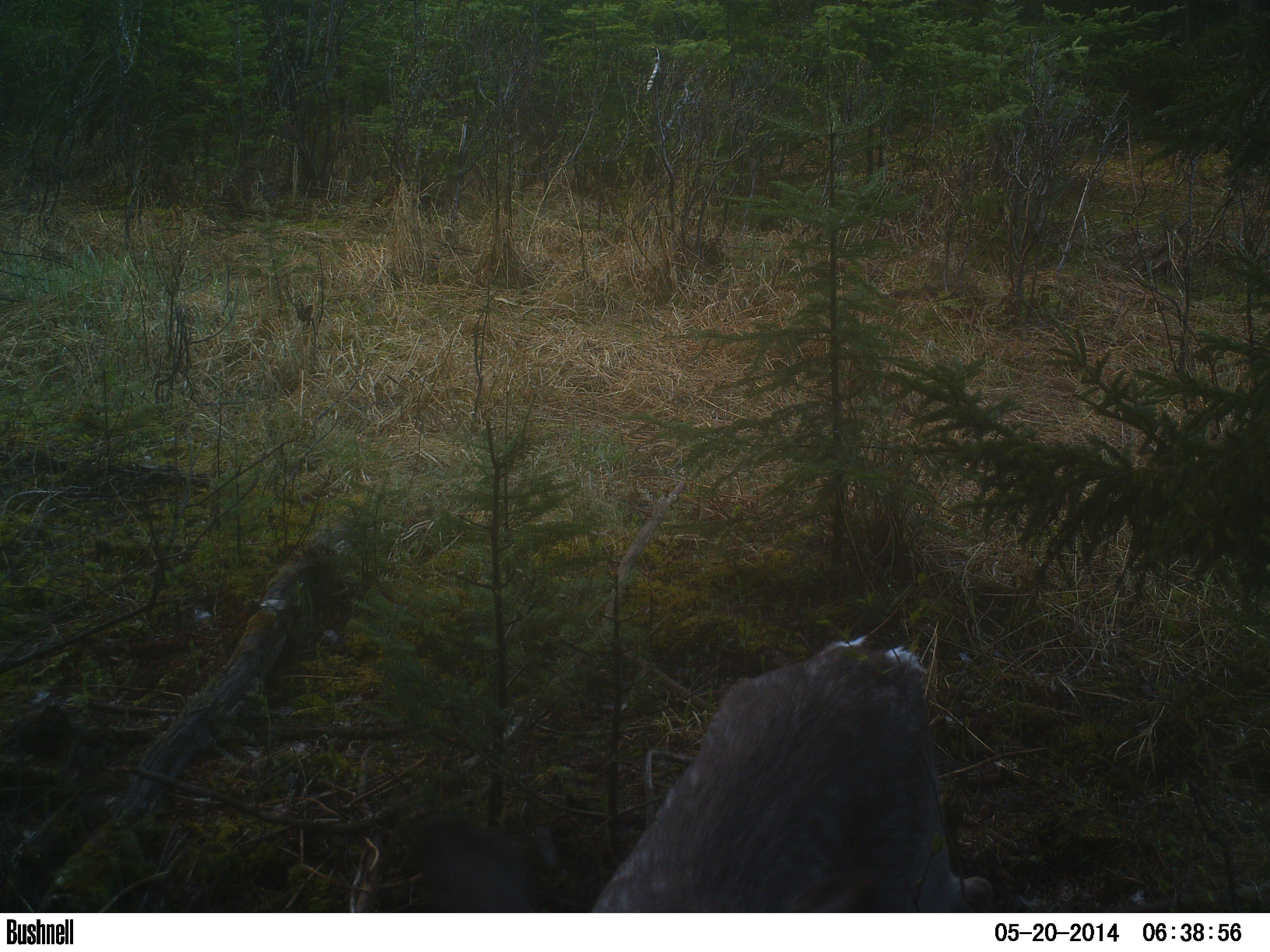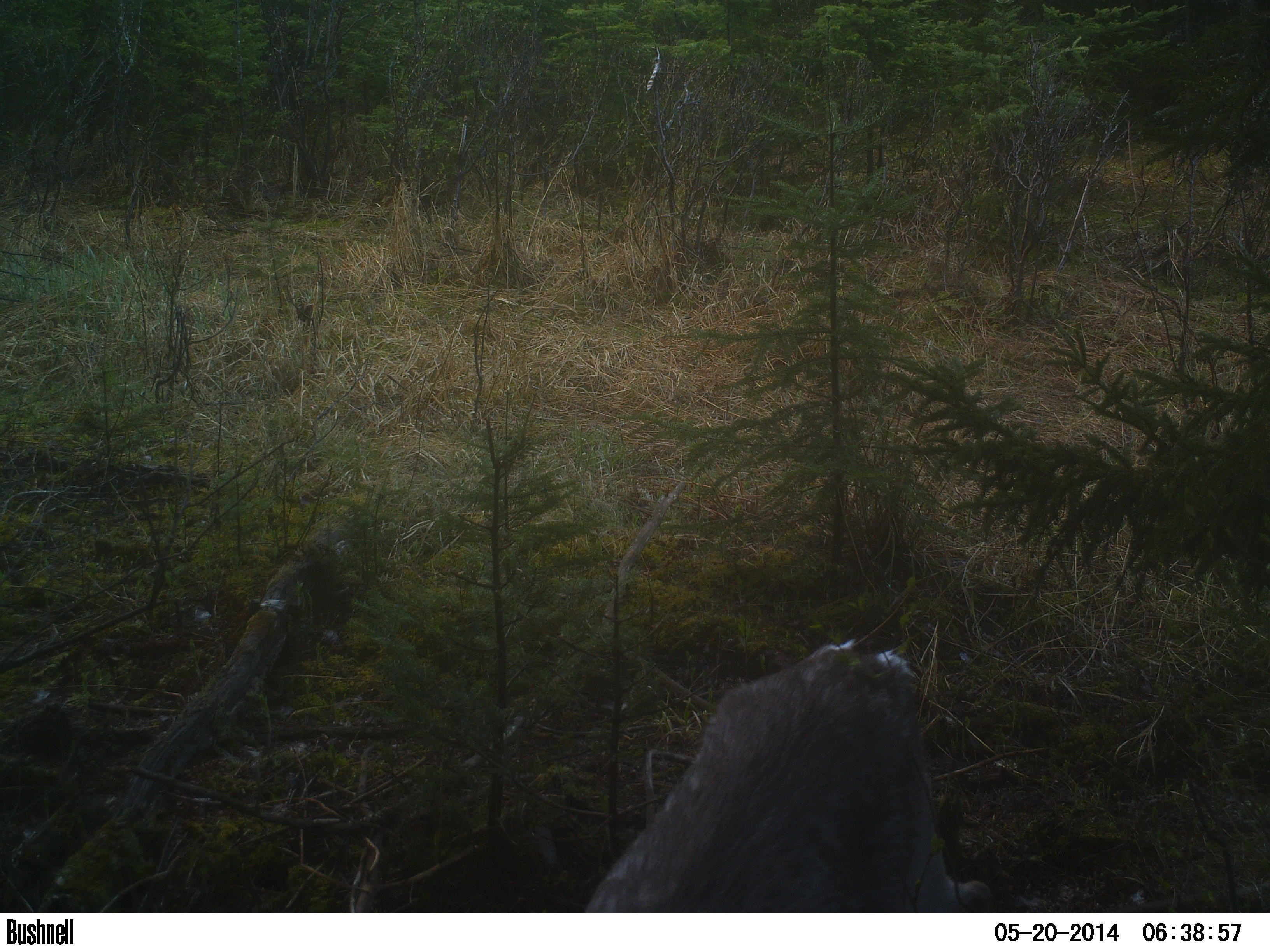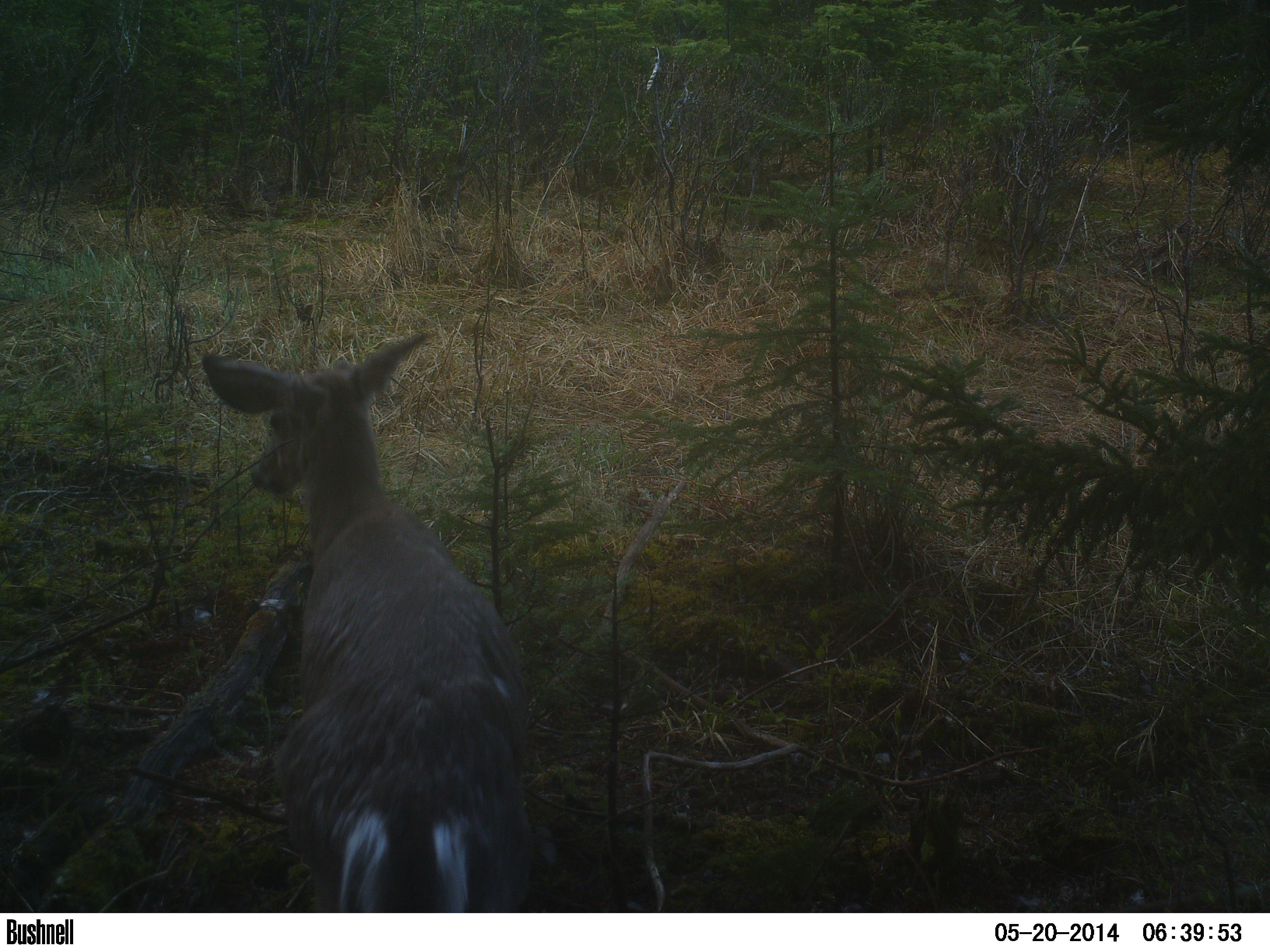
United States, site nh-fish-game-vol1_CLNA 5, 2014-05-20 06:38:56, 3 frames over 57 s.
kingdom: Animalia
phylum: Chordata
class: Mammalia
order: Artiodactyla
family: Cervidae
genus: Odocoileus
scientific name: Odocoileus virginianus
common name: white-tailed deer